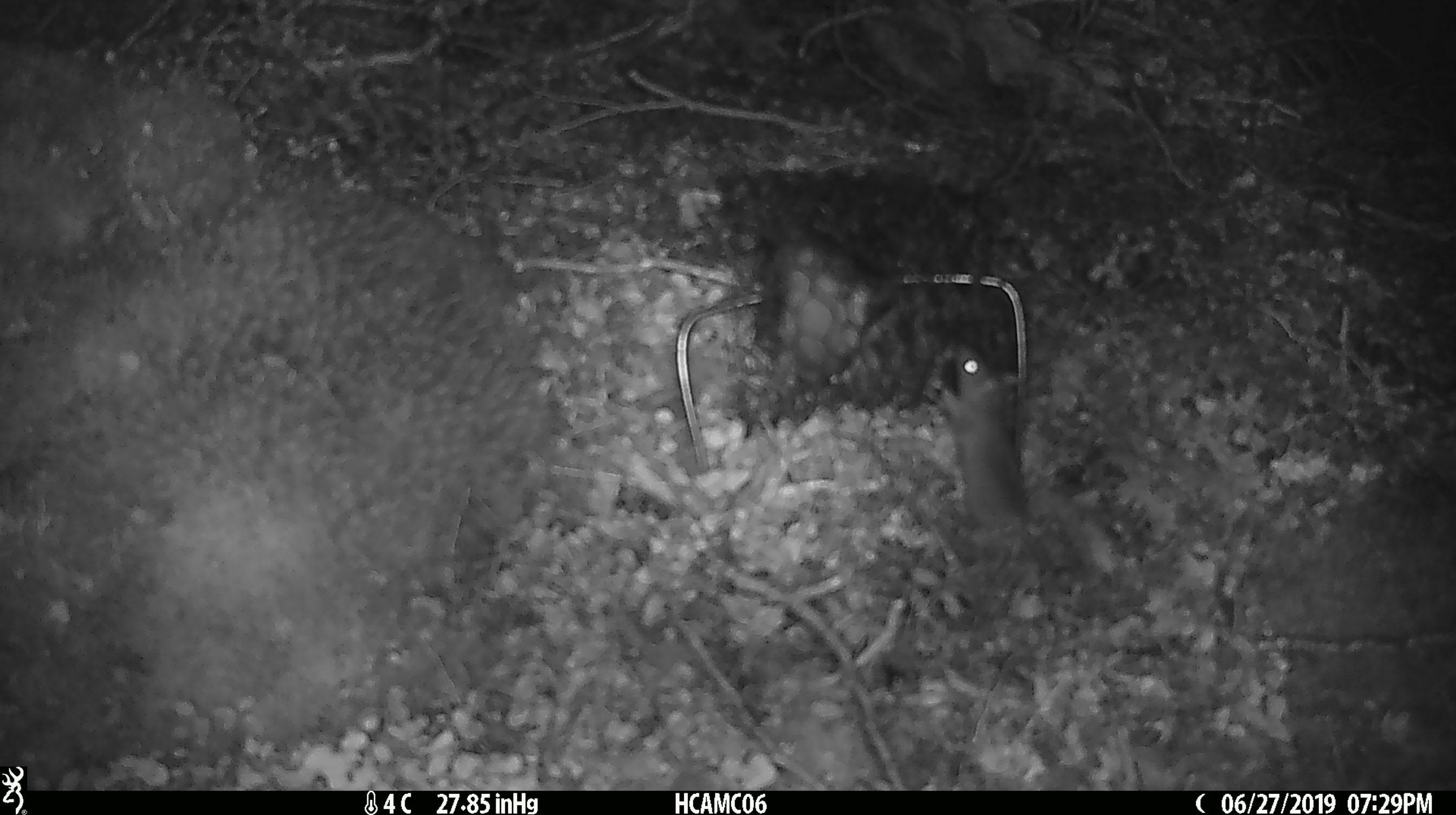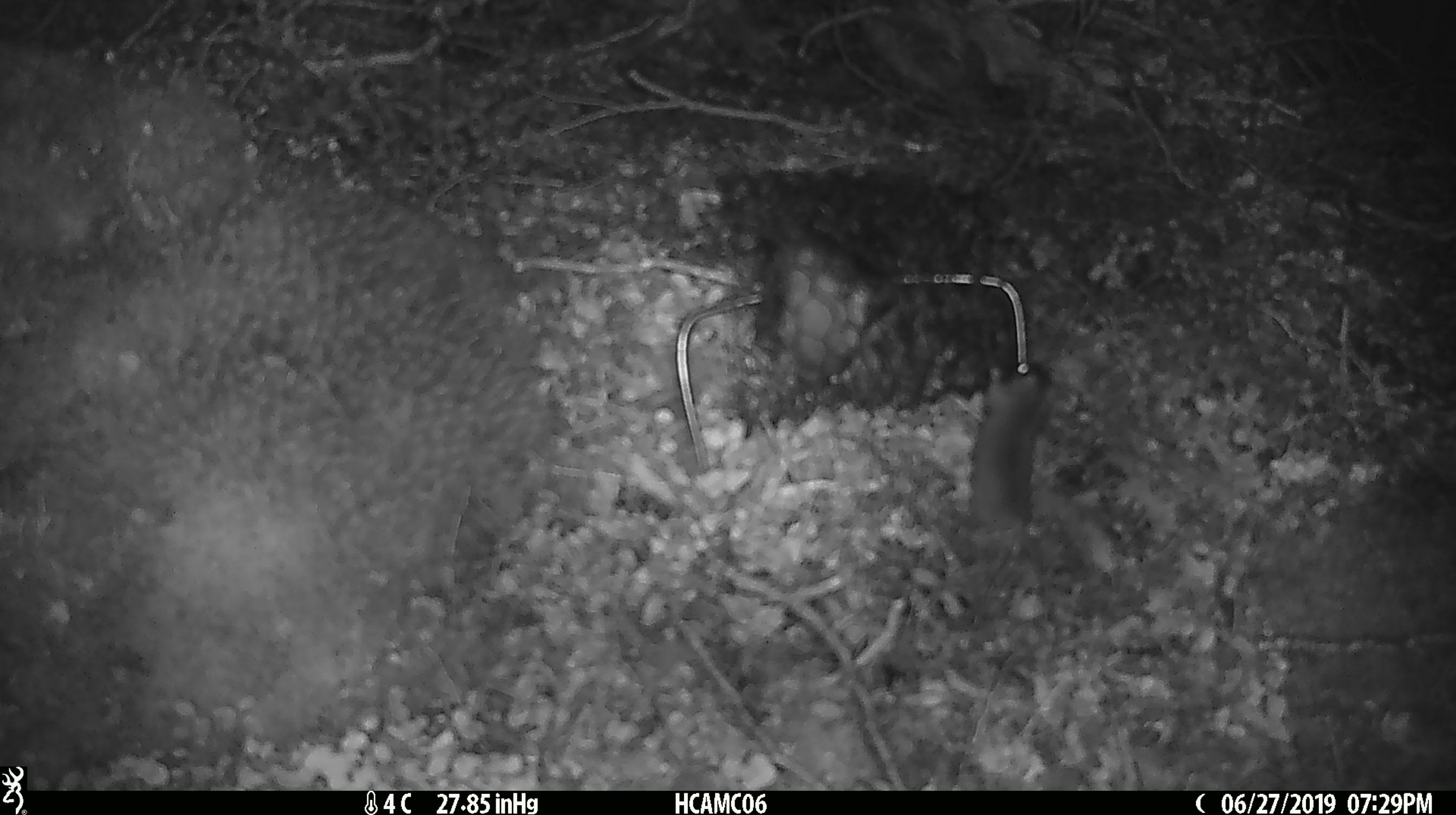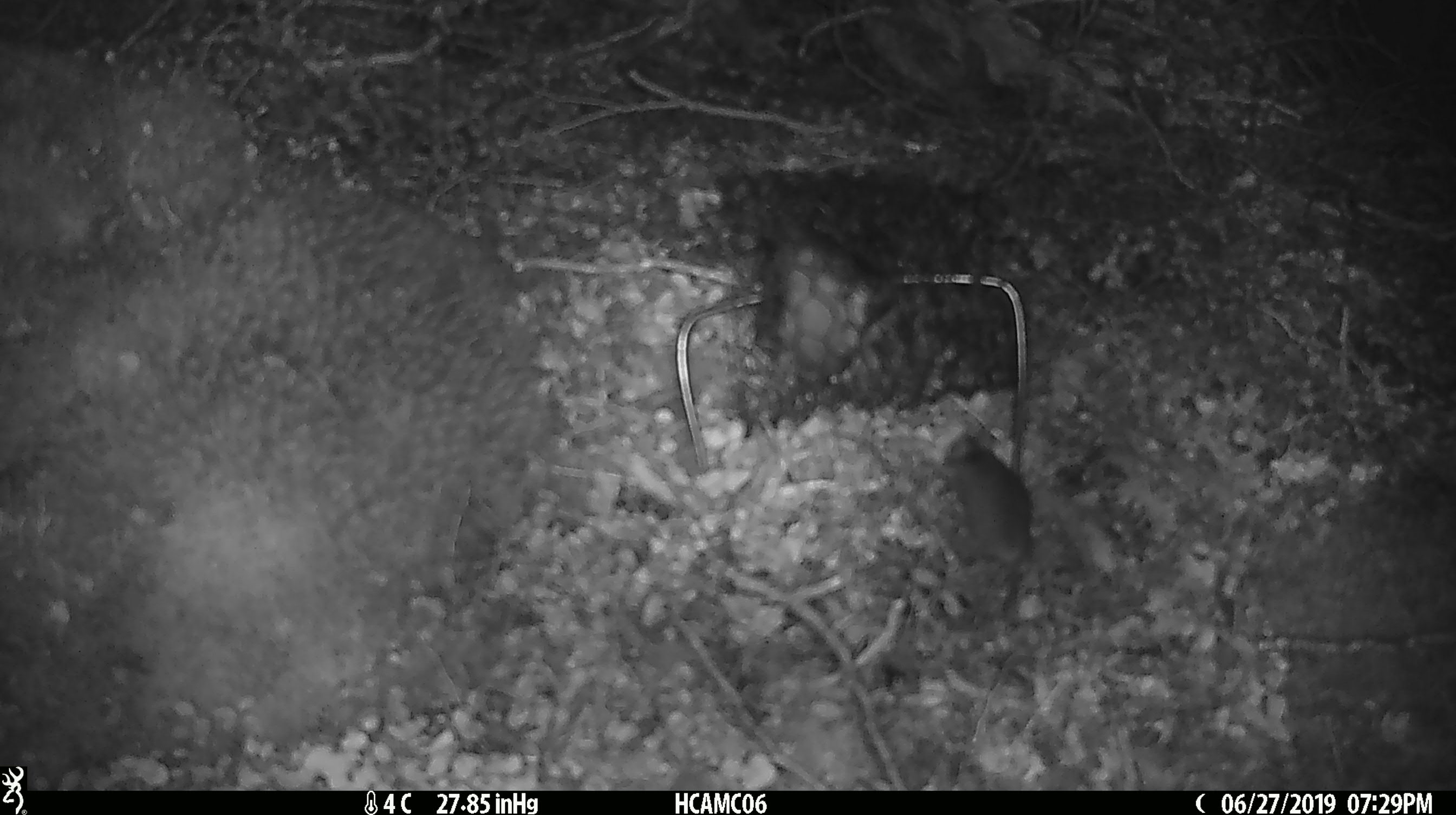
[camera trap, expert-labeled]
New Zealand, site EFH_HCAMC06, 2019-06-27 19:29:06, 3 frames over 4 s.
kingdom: Animalia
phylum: Chordata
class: Mammalia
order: Rodentia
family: Muridae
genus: Mus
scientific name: Mus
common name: mouse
Mouse (Mus).